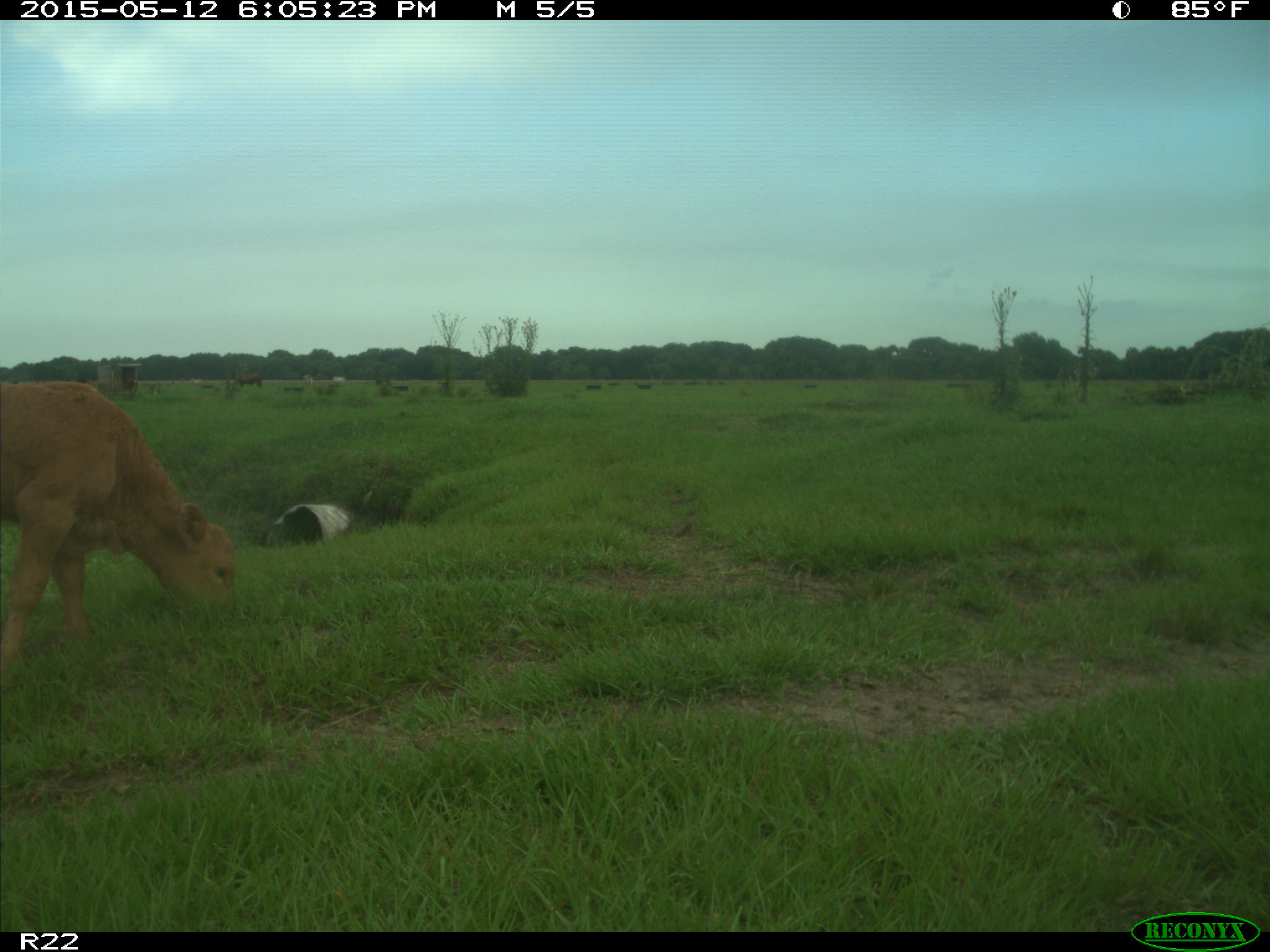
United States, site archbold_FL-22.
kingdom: Animalia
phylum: Chordata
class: Mammalia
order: Artiodactyla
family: Bovidae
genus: Bos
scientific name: Bos taurus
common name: domestic cow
Bos taurus (domestic cow).